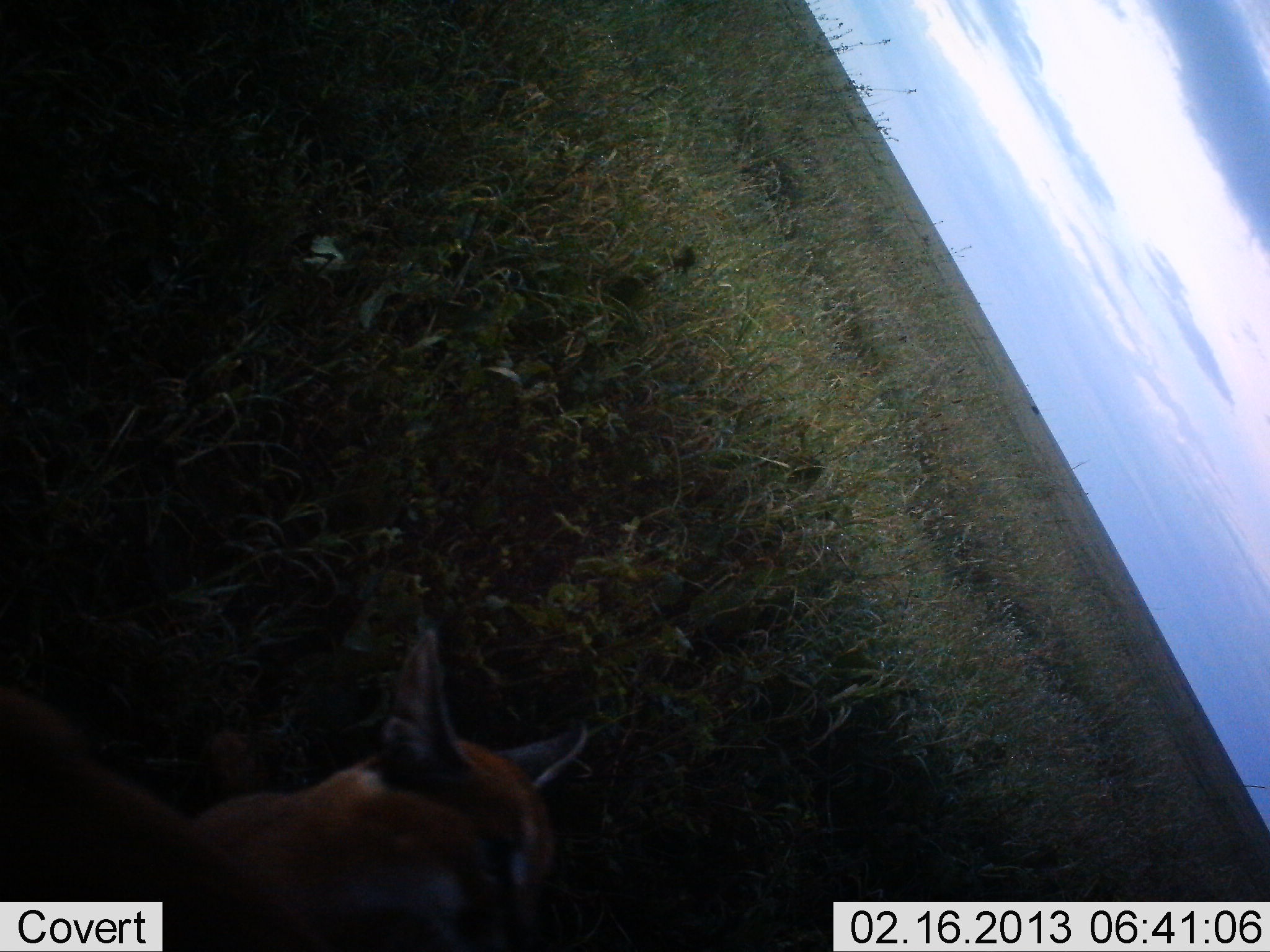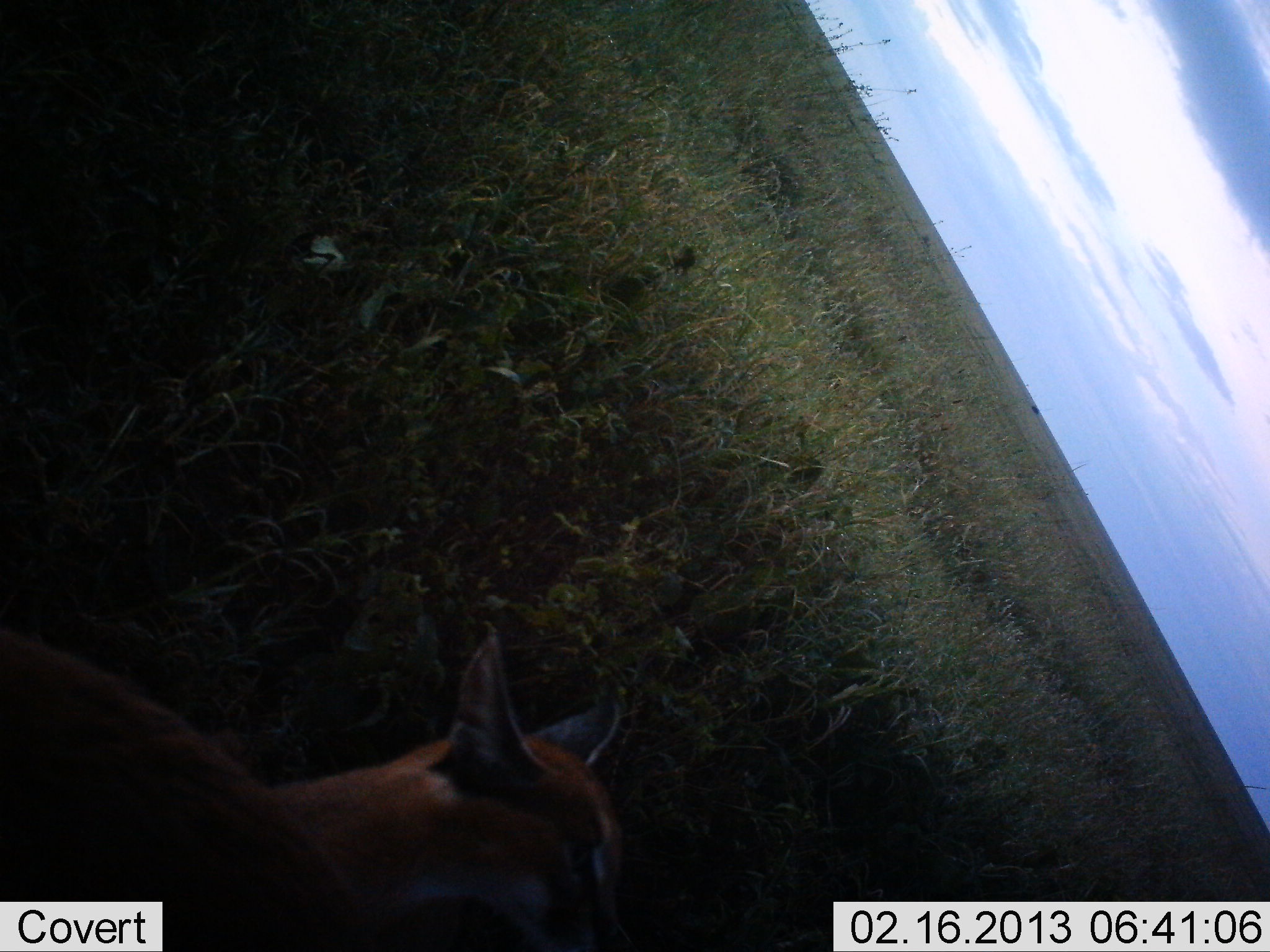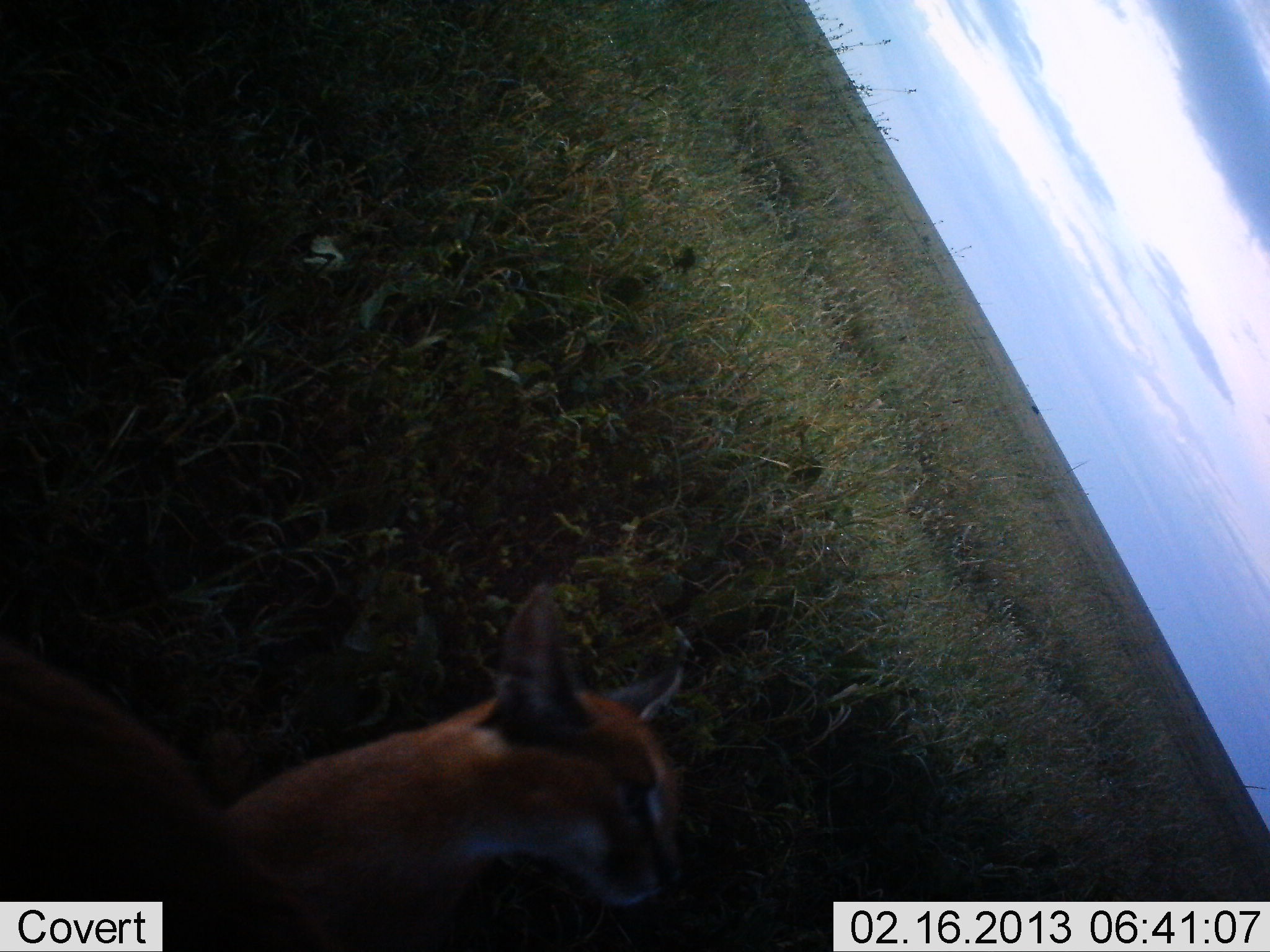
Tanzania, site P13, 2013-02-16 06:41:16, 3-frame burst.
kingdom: Animalia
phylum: Chordata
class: Mammalia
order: Carnivora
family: Felidae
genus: Caracal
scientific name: Caracal caracal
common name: caracal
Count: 1.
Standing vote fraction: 36%.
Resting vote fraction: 11%.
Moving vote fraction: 46%.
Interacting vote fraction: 11%.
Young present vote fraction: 0%.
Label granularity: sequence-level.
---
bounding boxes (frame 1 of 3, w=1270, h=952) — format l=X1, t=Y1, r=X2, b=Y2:
animal: l=0, t=623, r=593, b=952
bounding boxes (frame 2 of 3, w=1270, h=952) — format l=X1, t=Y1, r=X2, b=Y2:
animal: l=0, t=607, r=642, b=952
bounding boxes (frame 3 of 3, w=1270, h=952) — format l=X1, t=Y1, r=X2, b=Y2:
animal: l=0, t=579, r=694, b=952